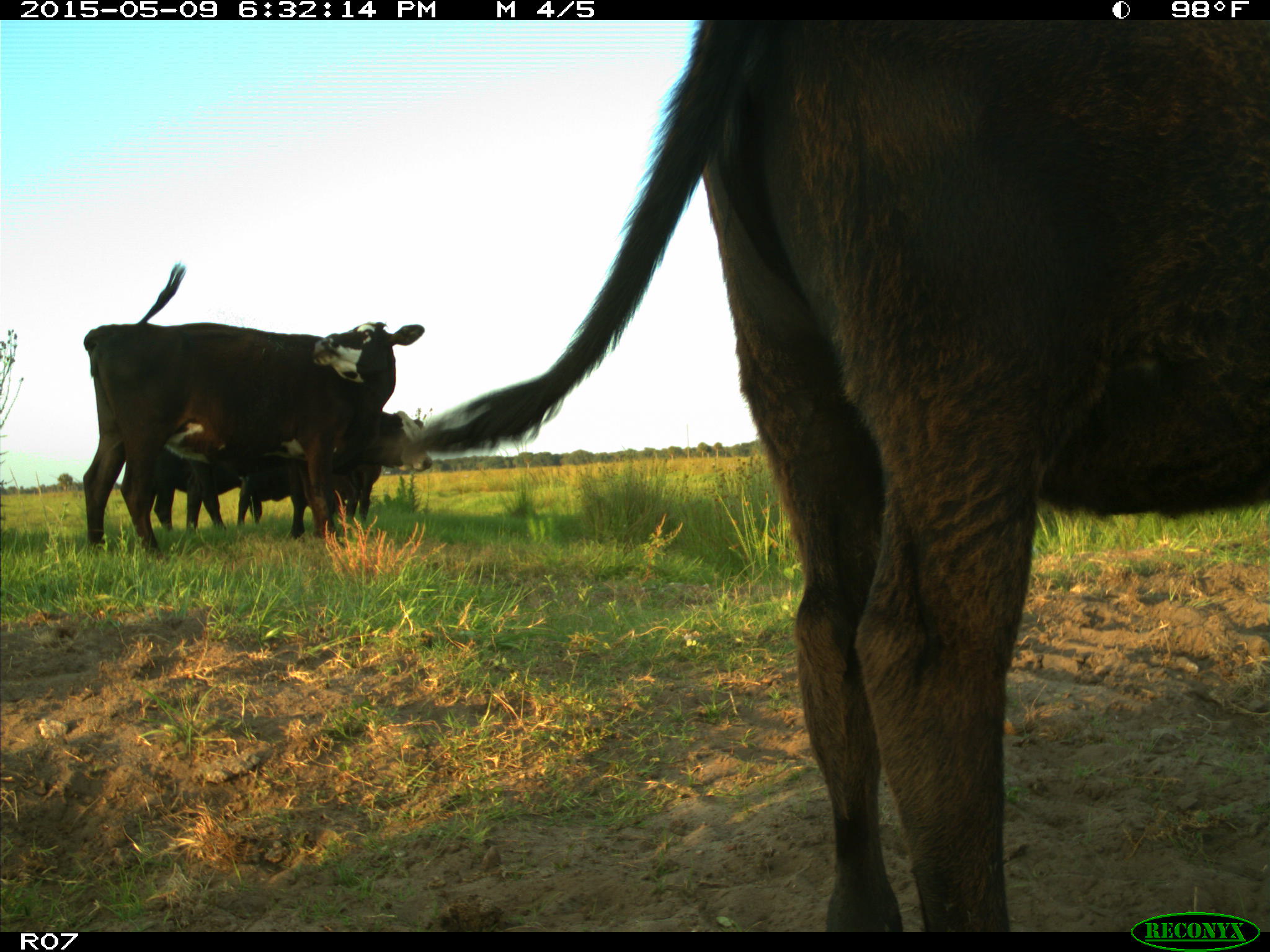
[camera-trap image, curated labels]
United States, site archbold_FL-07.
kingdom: Animalia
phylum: Chordata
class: Mammalia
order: Artiodactyla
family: Bovidae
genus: Bos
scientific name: Bos taurus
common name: domestic cow